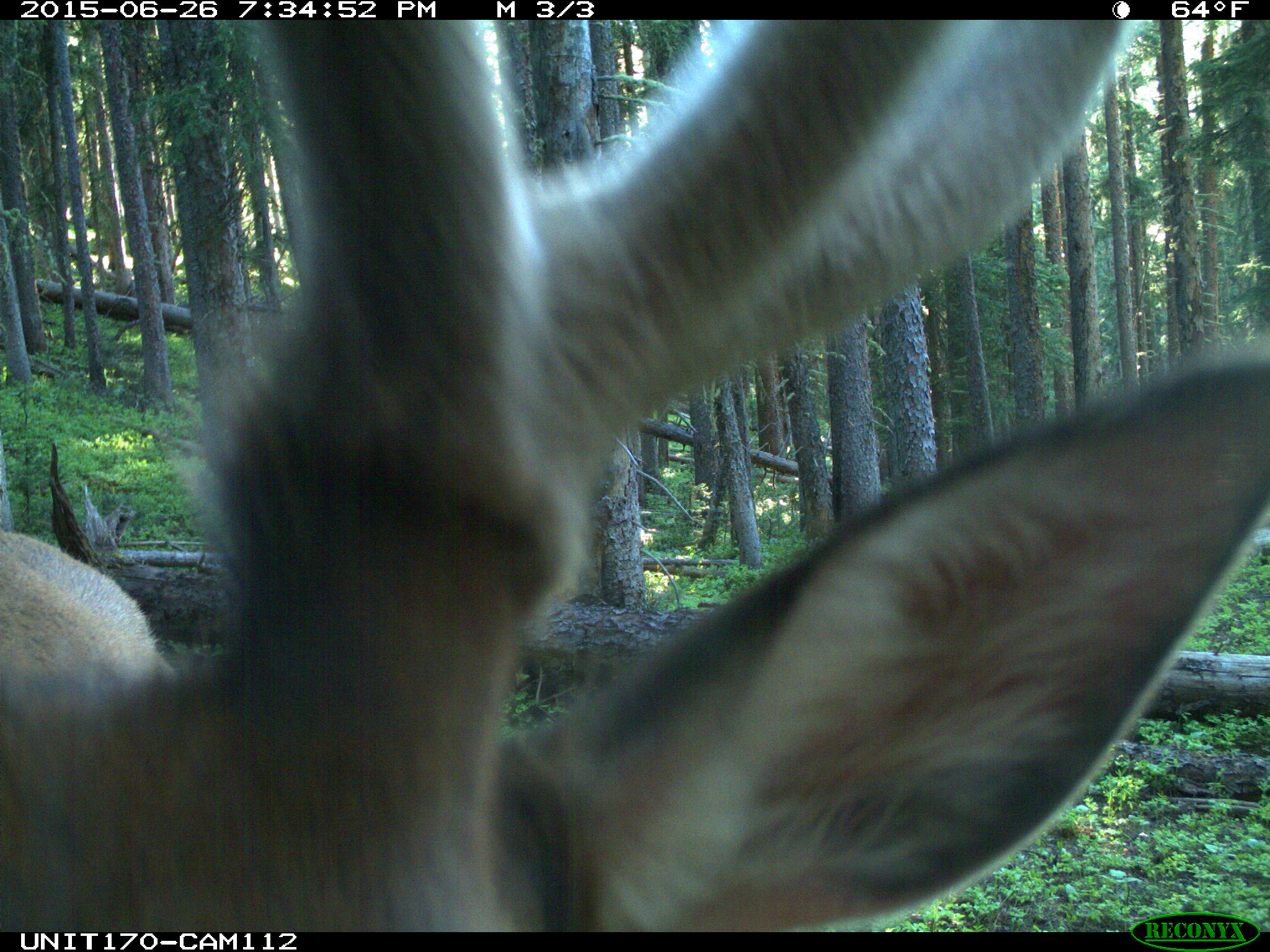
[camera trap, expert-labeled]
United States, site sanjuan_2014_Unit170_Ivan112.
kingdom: Animalia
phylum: Chordata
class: Mammalia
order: Artiodactyla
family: Cervidae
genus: Cervus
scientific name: Cervus elaphus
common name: red deer